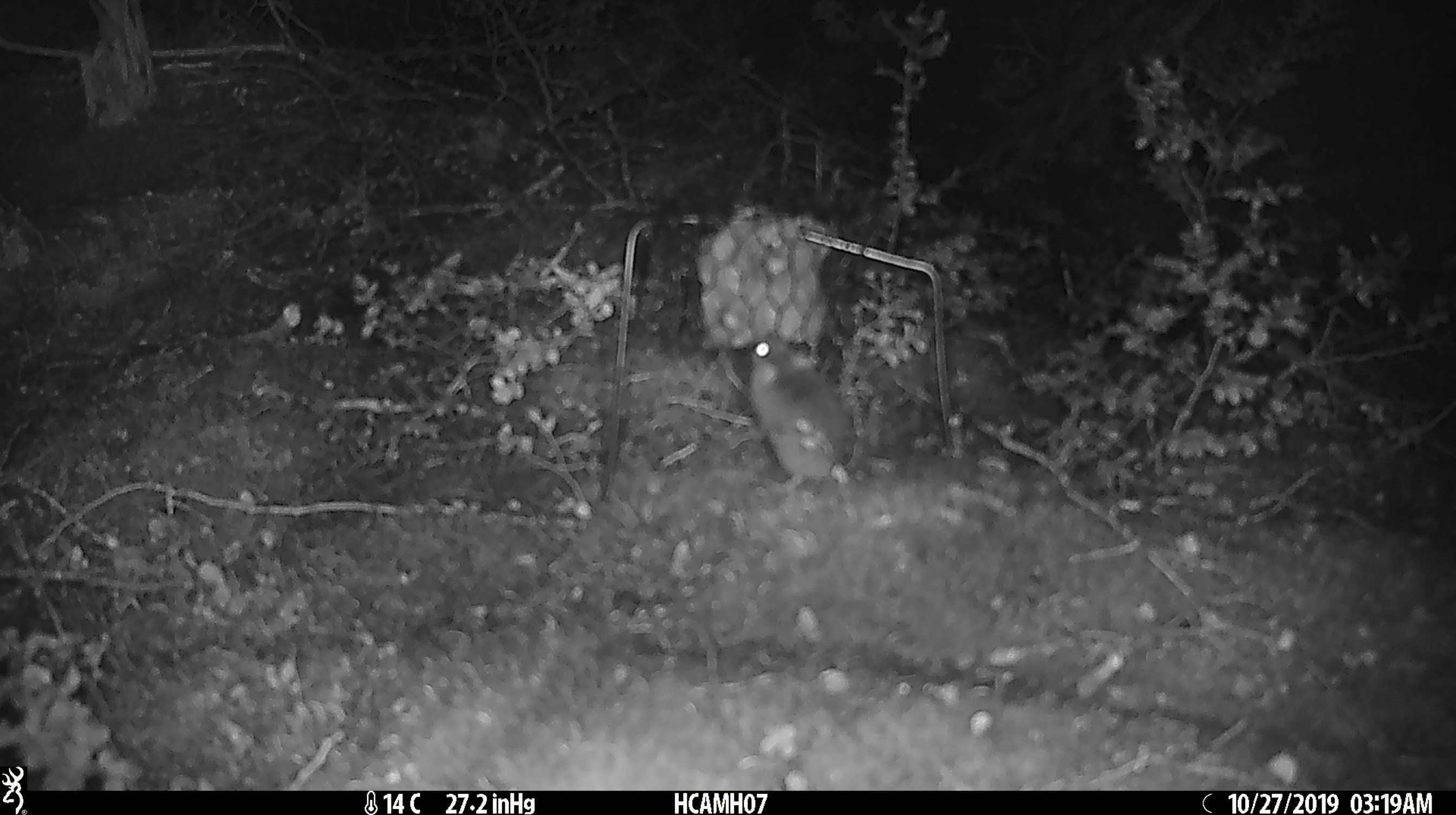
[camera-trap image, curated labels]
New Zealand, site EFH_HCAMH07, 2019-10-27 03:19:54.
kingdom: Animalia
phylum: Chordata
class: Mammalia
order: Rodentia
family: Muridae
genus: Mus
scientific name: Mus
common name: mouse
Mouse (Mus).